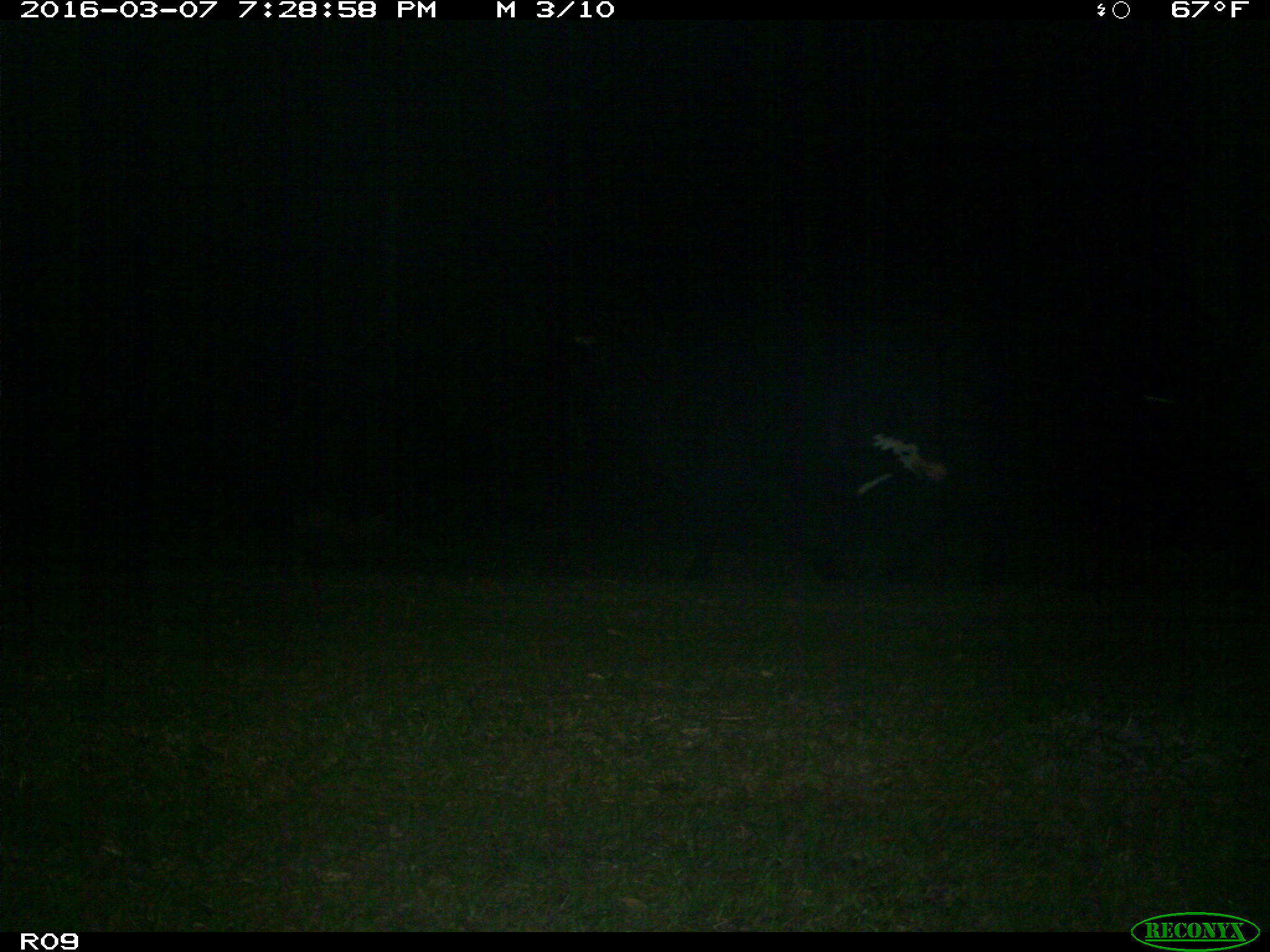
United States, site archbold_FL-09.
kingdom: Animalia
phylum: Chordata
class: Mammalia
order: Artiodactyla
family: Bovidae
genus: Bos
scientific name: Bos taurus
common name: domestic cow